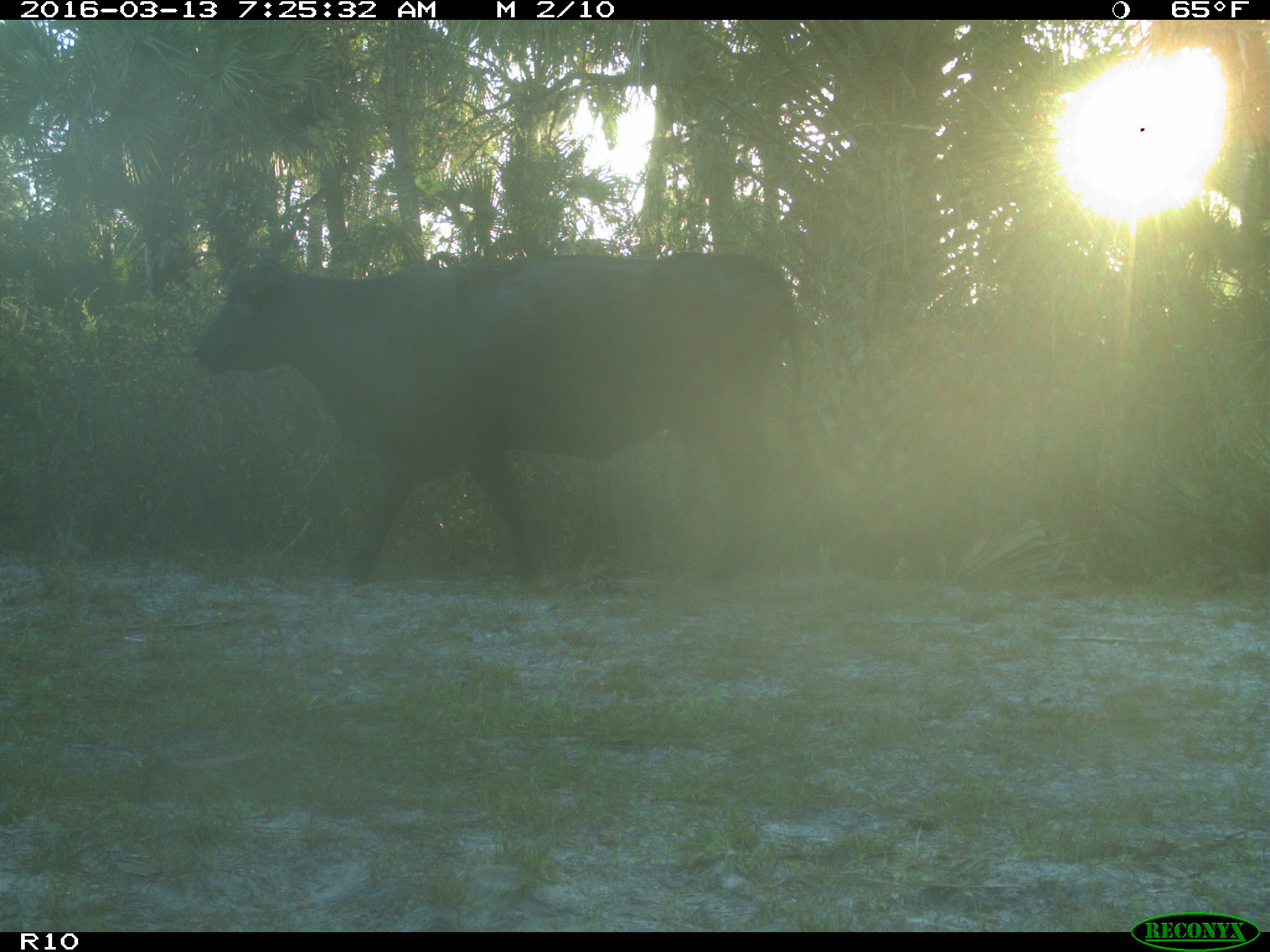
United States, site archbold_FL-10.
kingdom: Animalia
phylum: Chordata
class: Mammalia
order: Artiodactyla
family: Bovidae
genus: Bos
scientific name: Bos taurus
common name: domestic cow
Bos taurus (domestic cow).